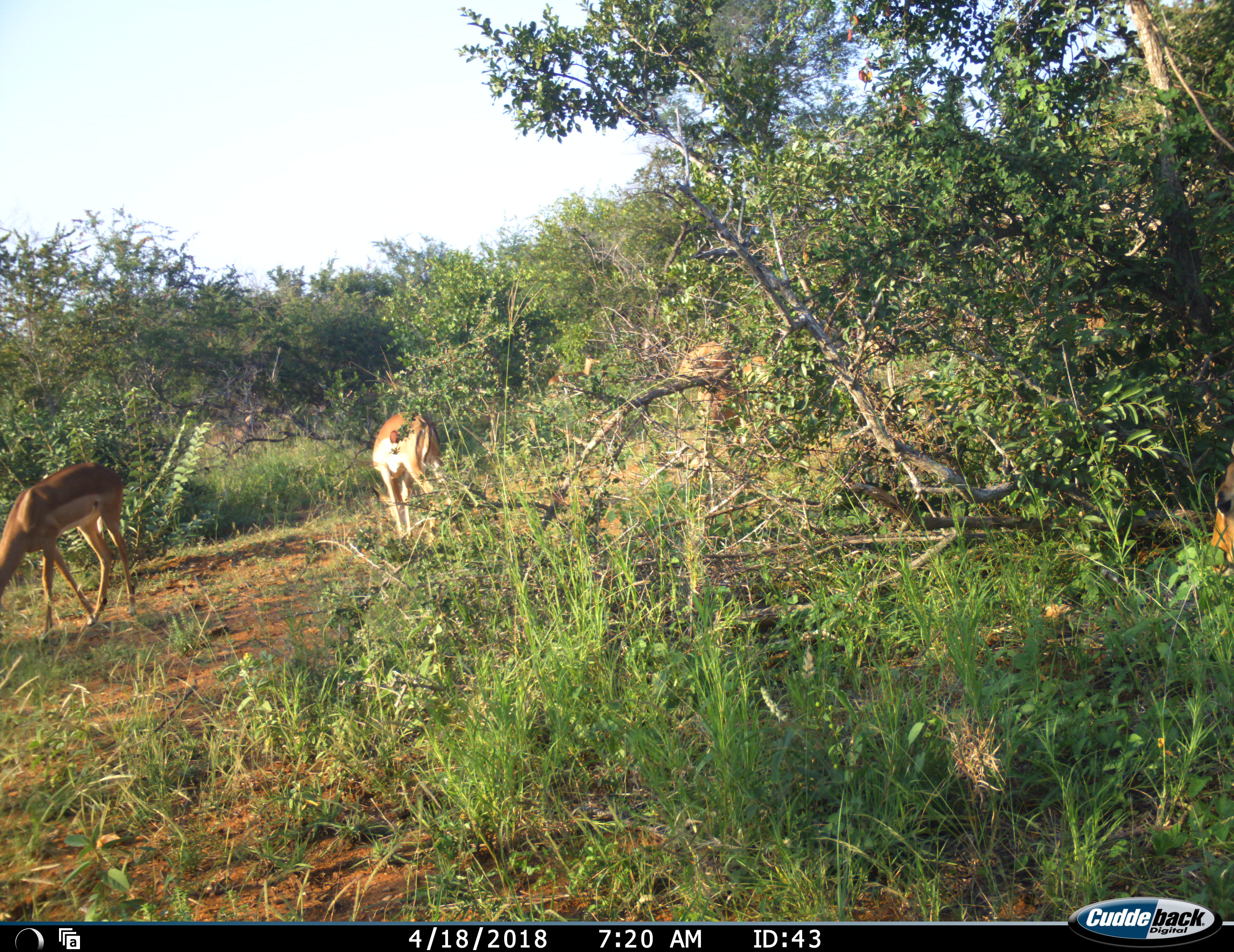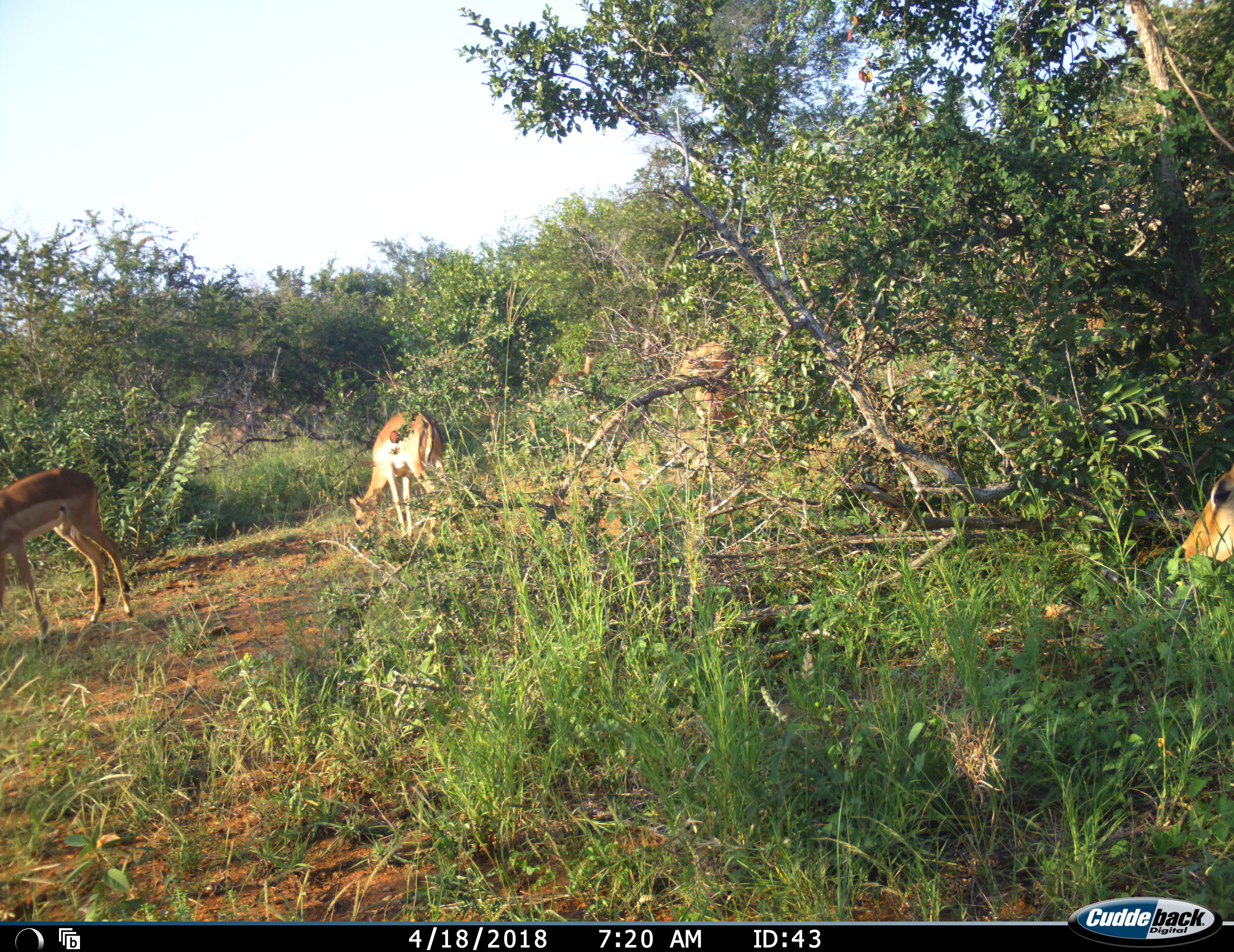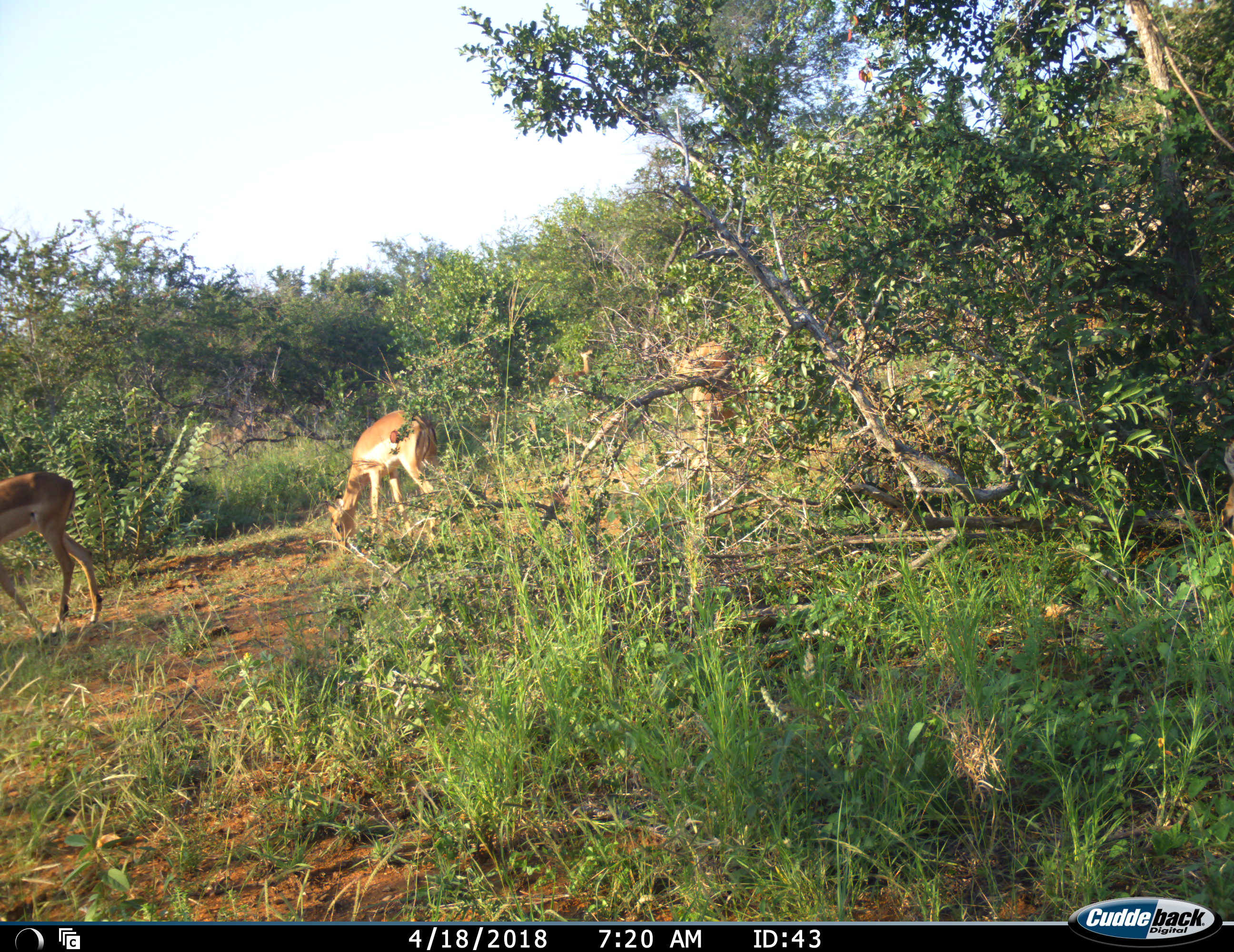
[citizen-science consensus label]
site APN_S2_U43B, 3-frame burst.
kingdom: Animalia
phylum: Chordata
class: Mammalia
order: Artiodactyla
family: Bovidae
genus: Aepyceros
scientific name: Aepyceros melampus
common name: impala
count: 5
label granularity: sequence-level